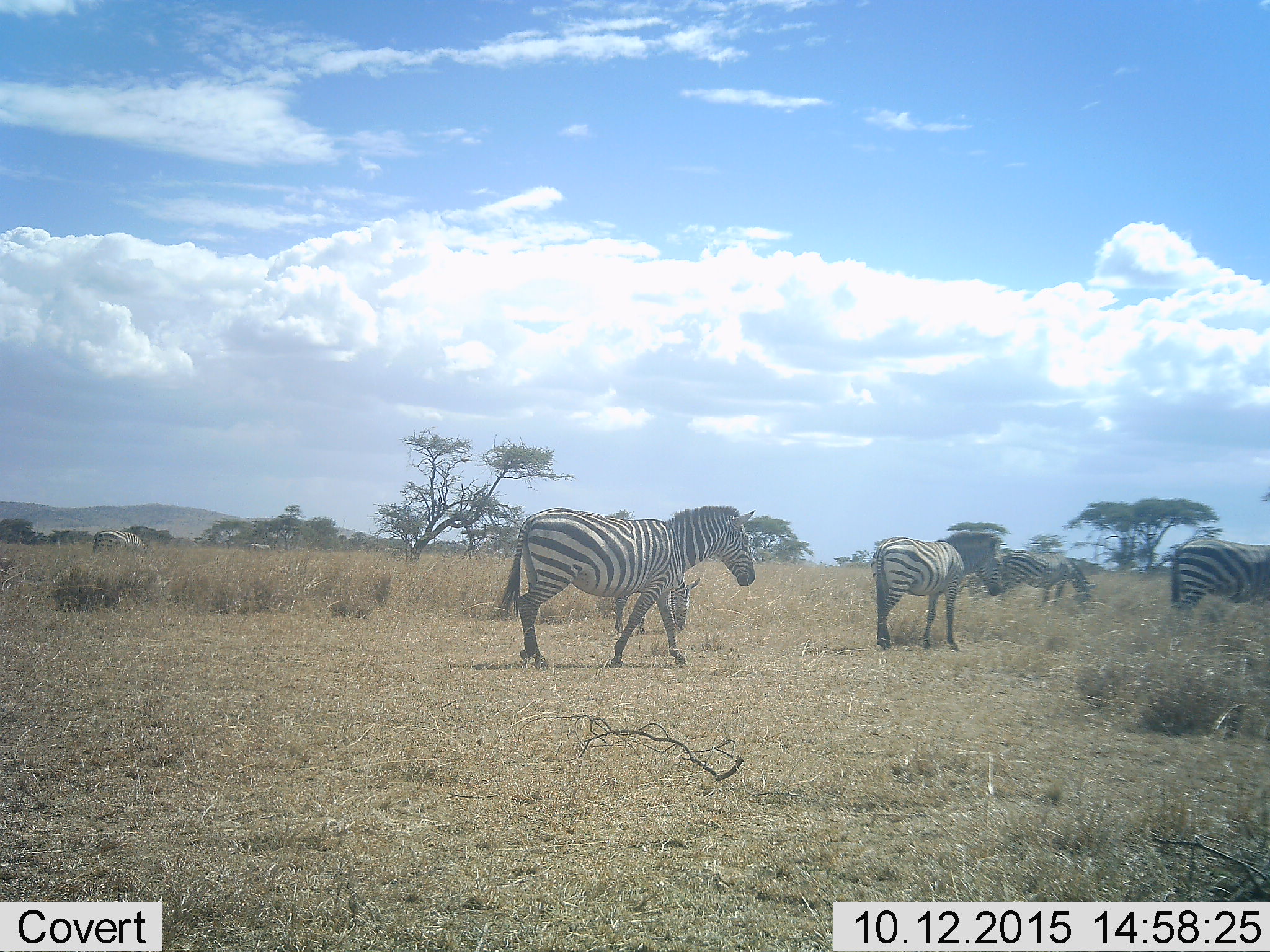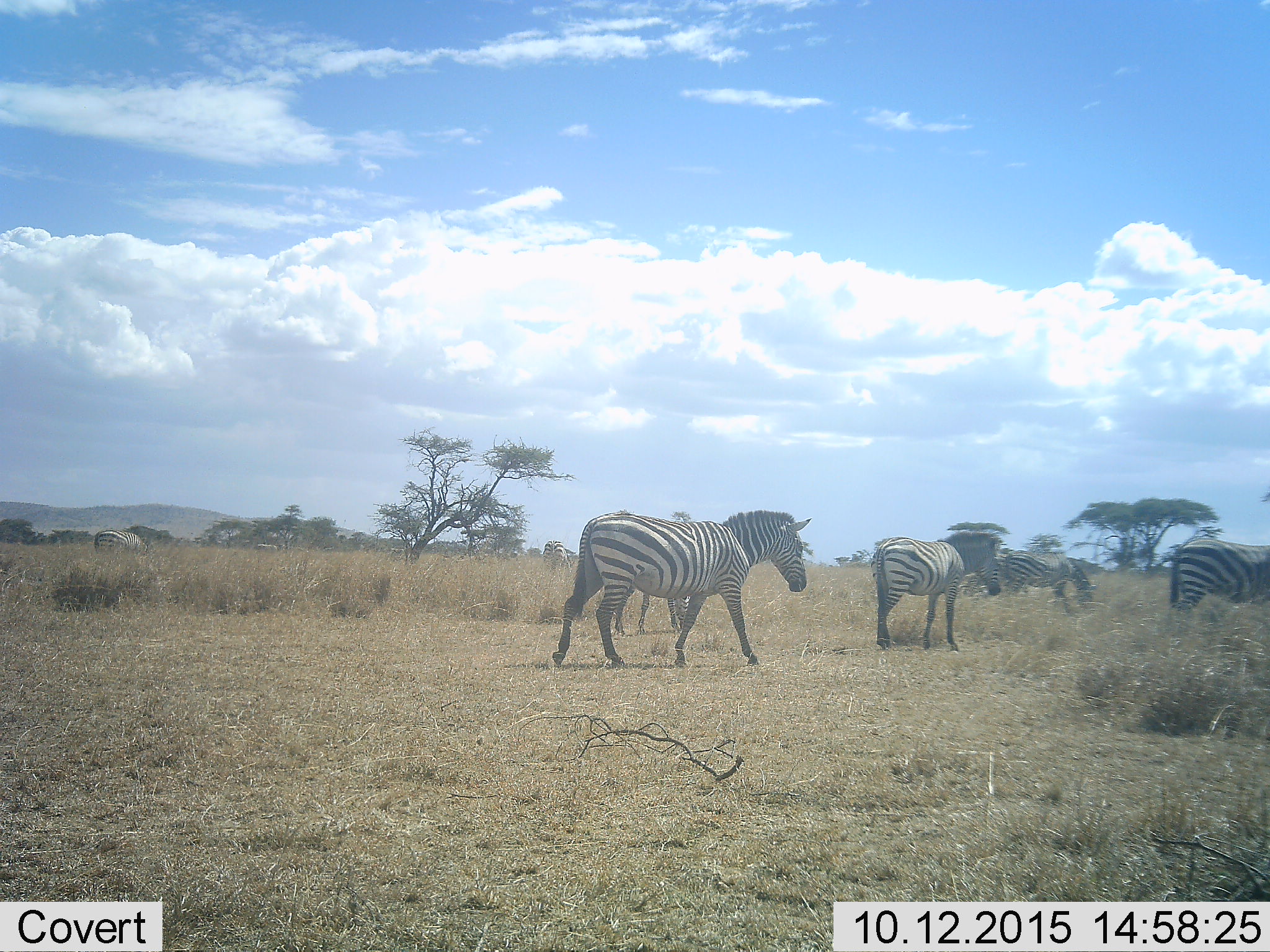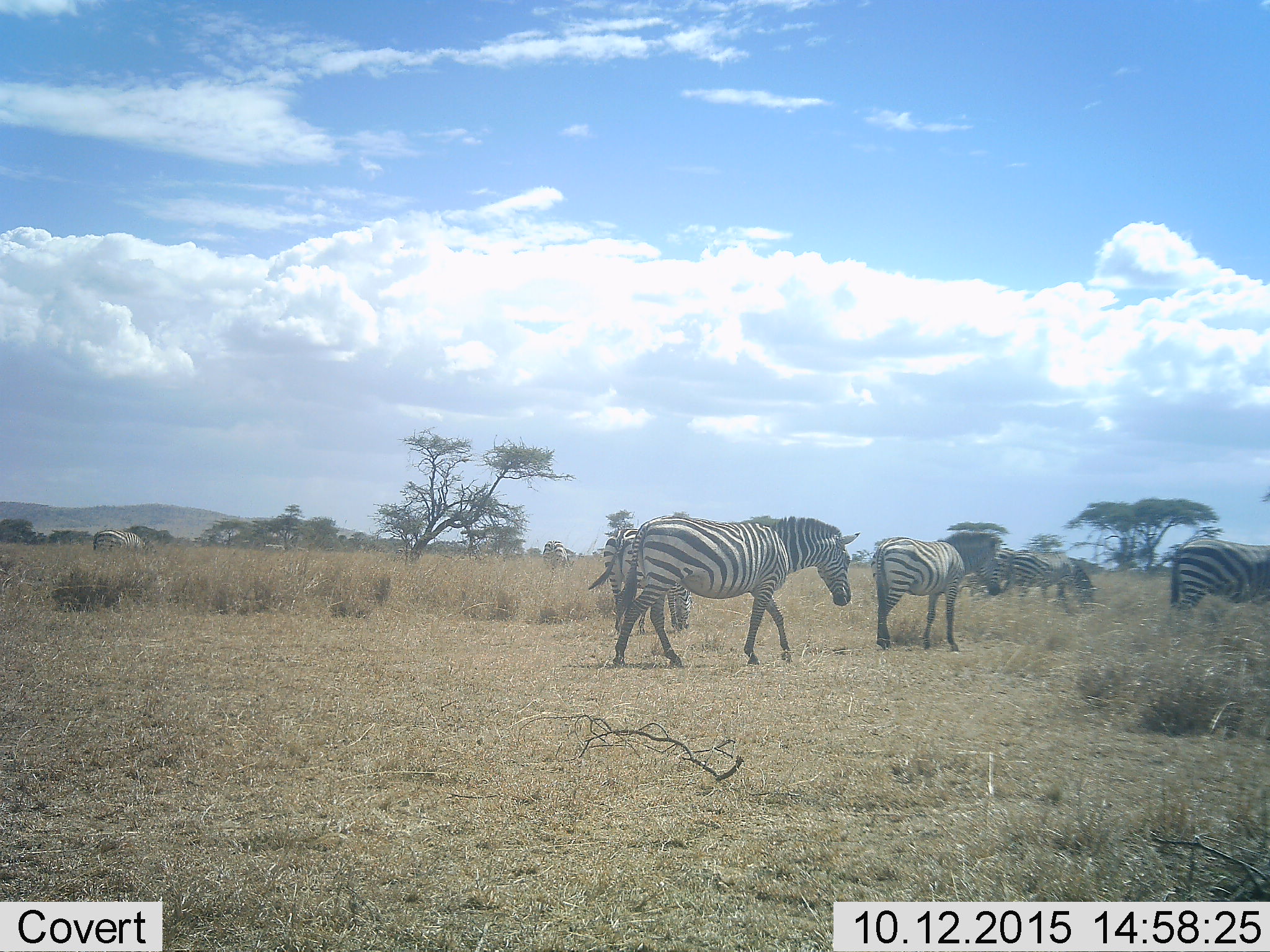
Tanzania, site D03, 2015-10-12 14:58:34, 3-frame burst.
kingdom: Animalia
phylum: Chordata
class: Mammalia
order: Perissodactyla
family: Equidae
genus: Equus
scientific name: Equus quagga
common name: plains zebra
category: zebra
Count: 6.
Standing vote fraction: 47%.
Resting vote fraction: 6%.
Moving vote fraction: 65%.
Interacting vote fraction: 6%.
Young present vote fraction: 0%.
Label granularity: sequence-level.